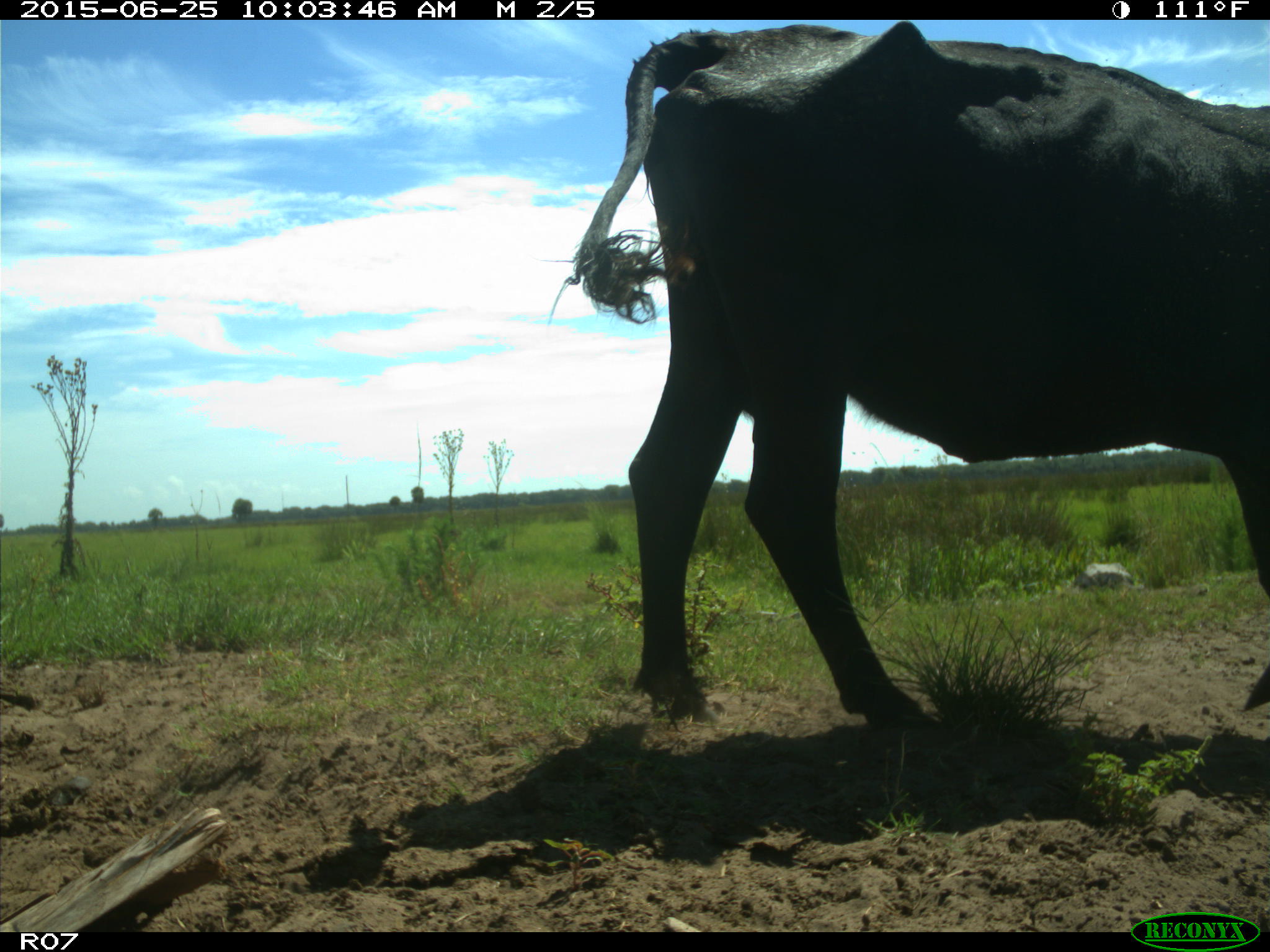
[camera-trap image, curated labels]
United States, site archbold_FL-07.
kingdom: Animalia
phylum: Chordata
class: Mammalia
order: Artiodactyla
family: Bovidae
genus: Bos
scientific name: Bos taurus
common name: domestic cow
Bos taurus (domestic cow).